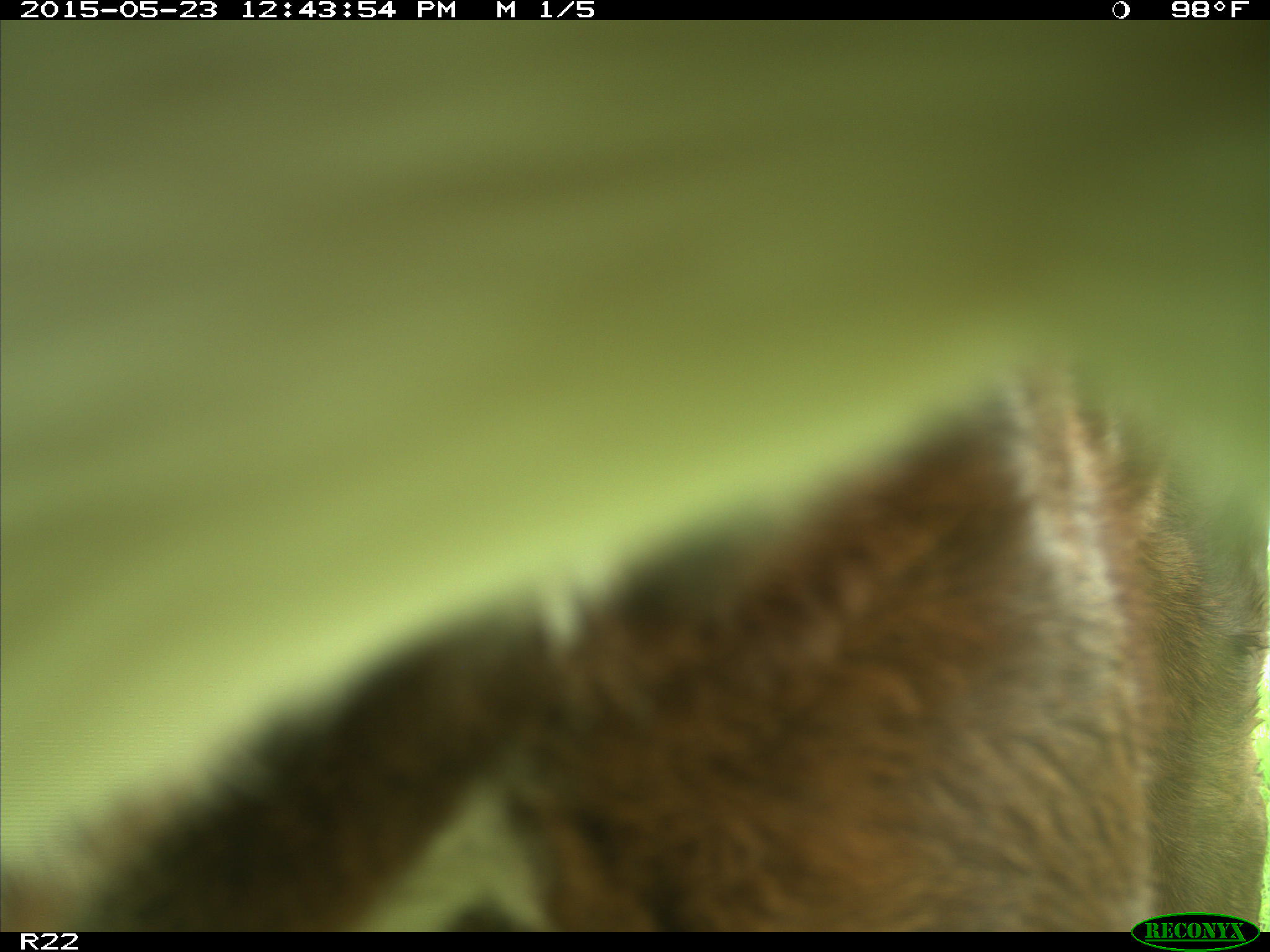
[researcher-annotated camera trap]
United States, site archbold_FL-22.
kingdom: Animalia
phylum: Chordata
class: Mammalia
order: Artiodactyla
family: Bovidae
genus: Bos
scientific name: Bos taurus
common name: domestic cow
Bos taurus (domestic cow).